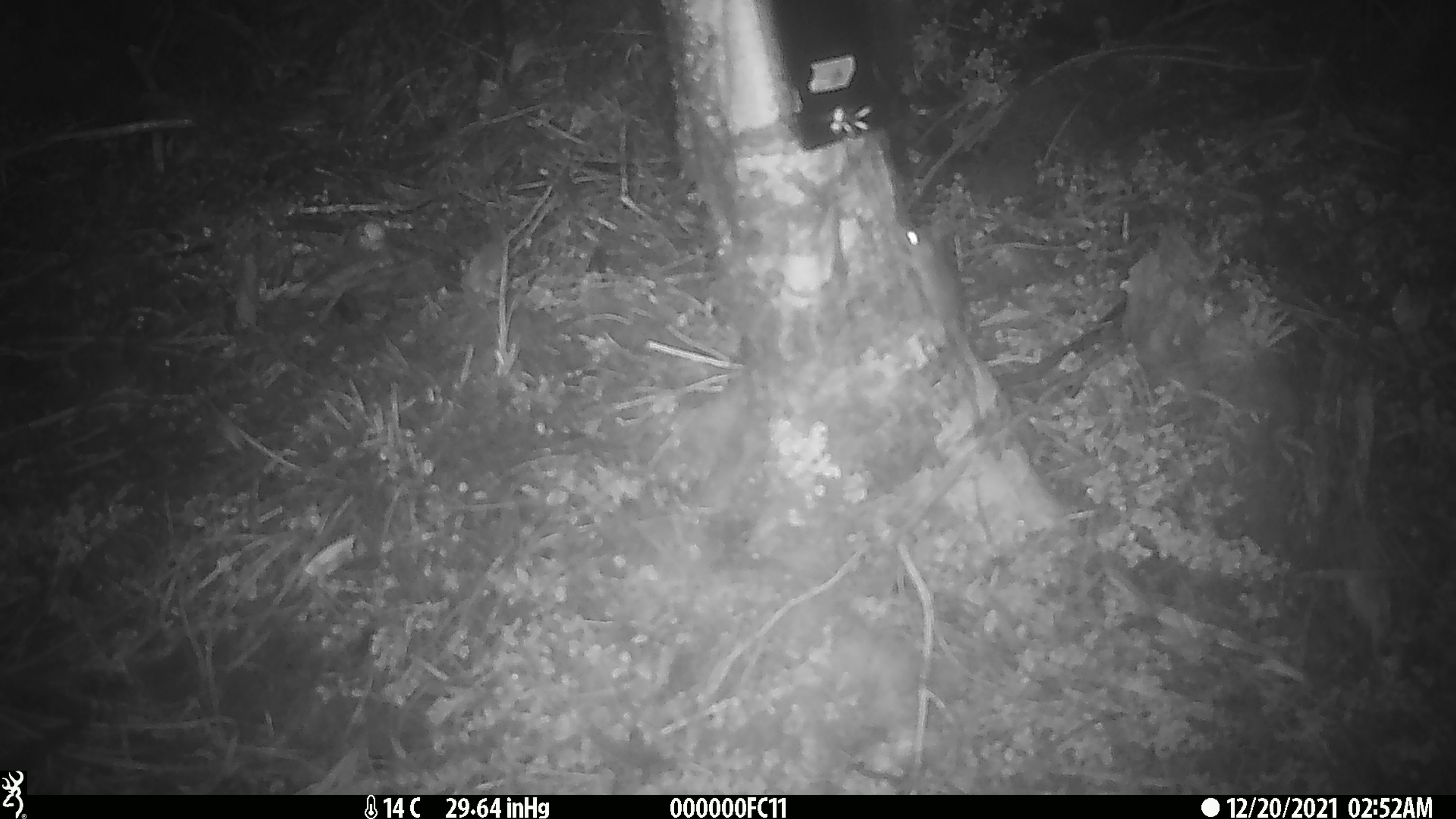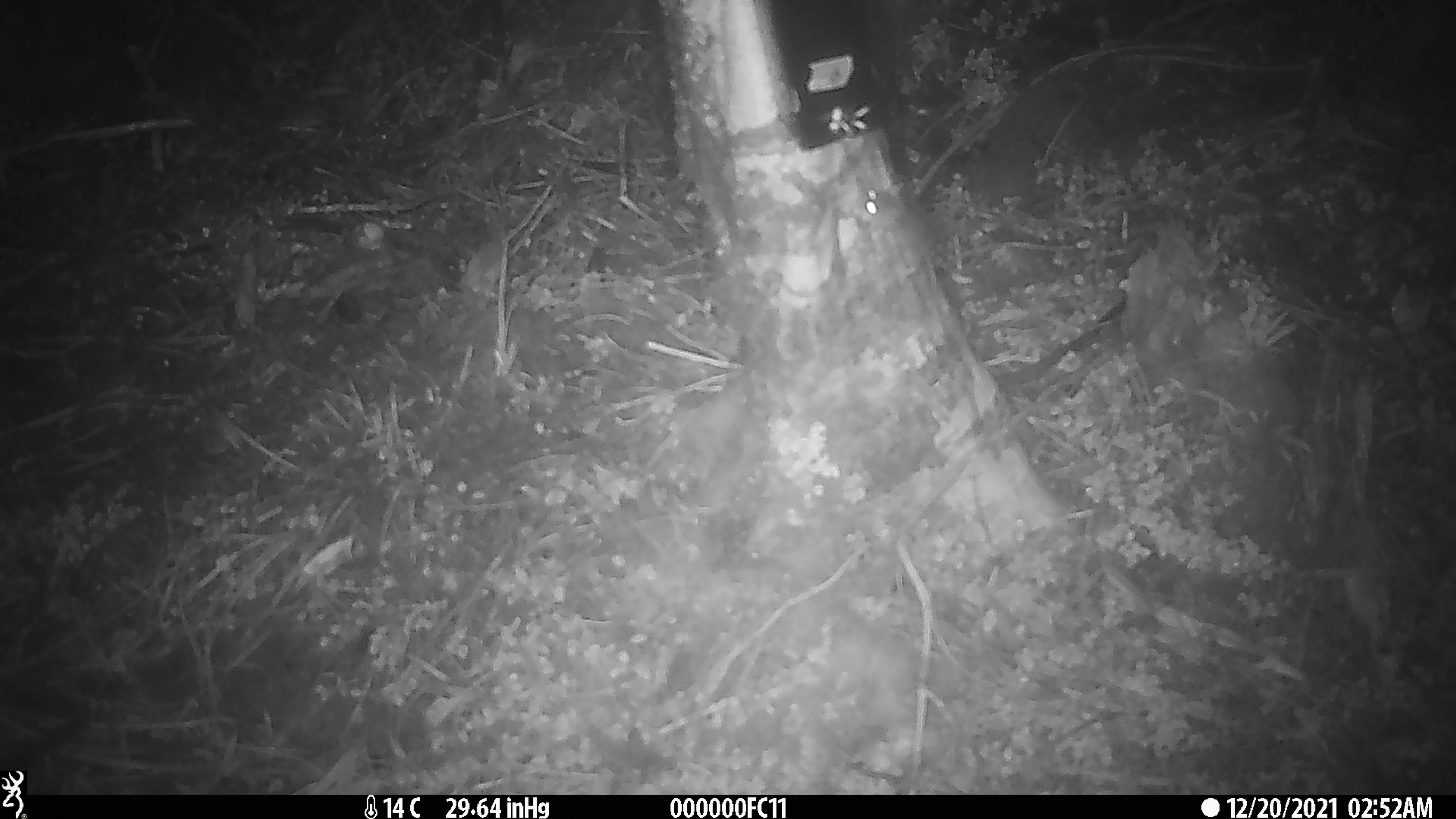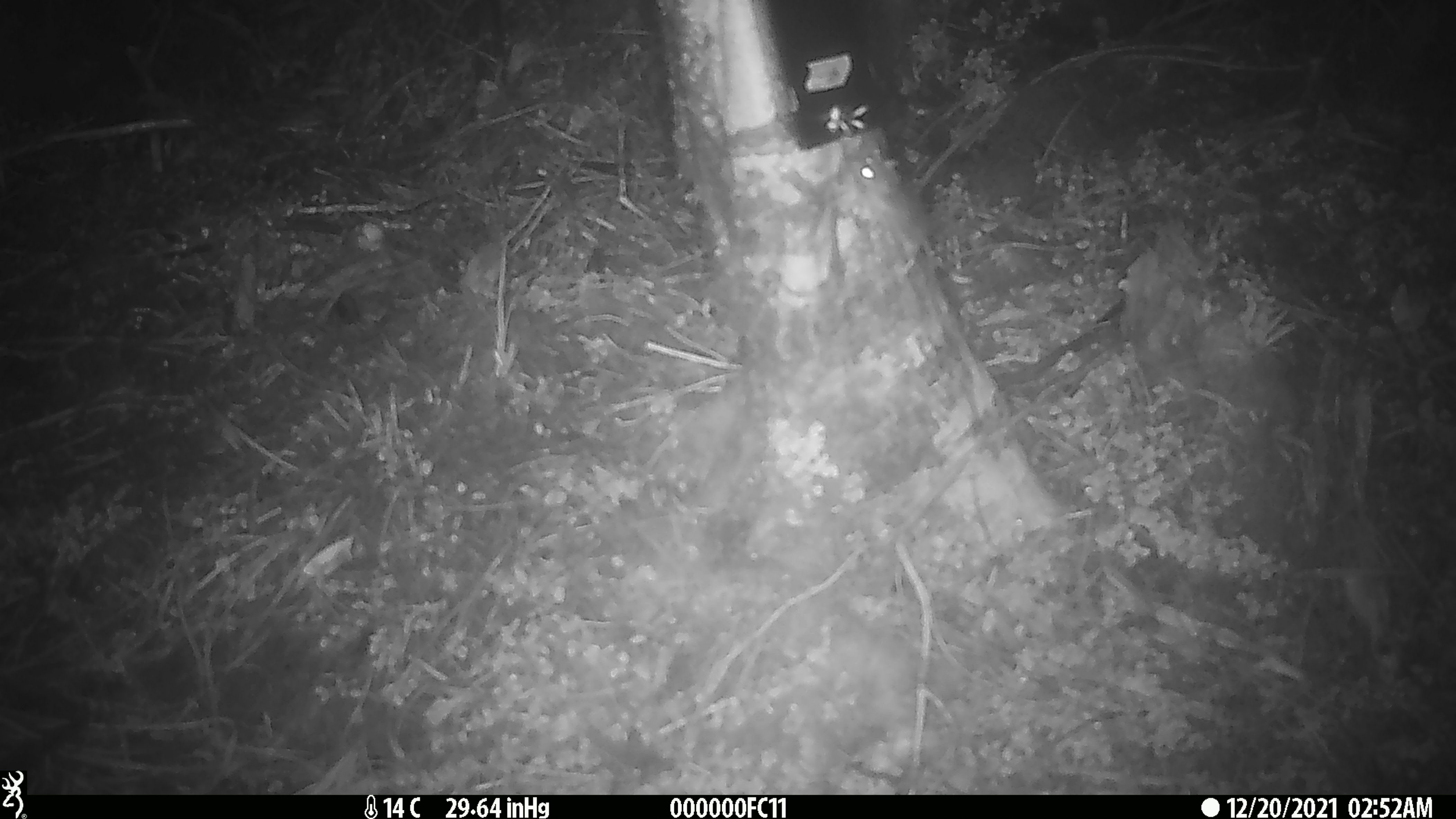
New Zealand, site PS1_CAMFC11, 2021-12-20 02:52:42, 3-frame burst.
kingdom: Animalia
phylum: Chordata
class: Mammalia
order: Rodentia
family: Muridae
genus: Mus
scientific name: Mus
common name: mouse